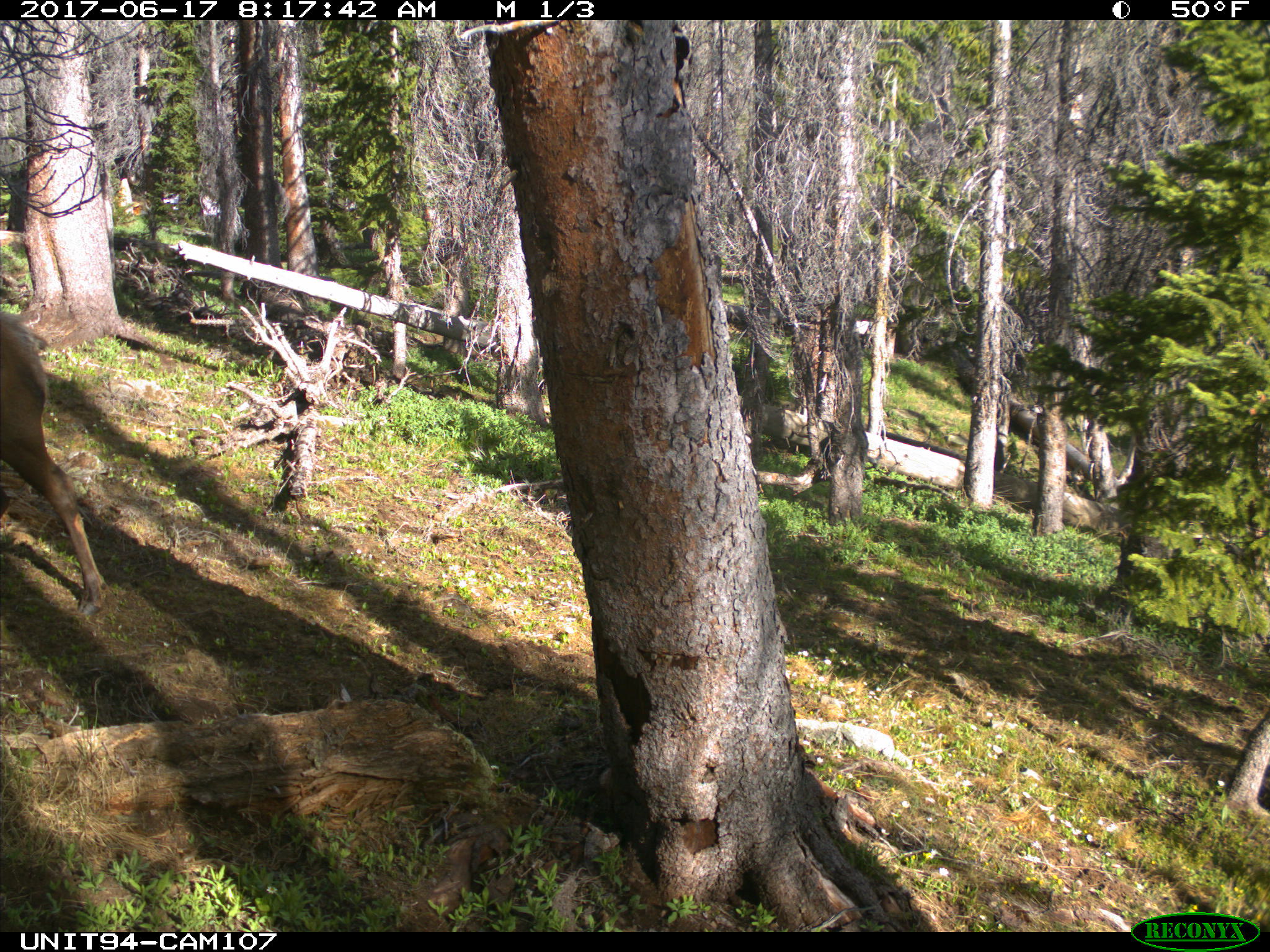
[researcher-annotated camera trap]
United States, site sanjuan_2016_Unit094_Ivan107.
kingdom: Animalia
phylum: Chordata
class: Mammalia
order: Artiodactyla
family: Cervidae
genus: Cervus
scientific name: Cervus elaphus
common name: red deer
Cervus elaphus (red deer).